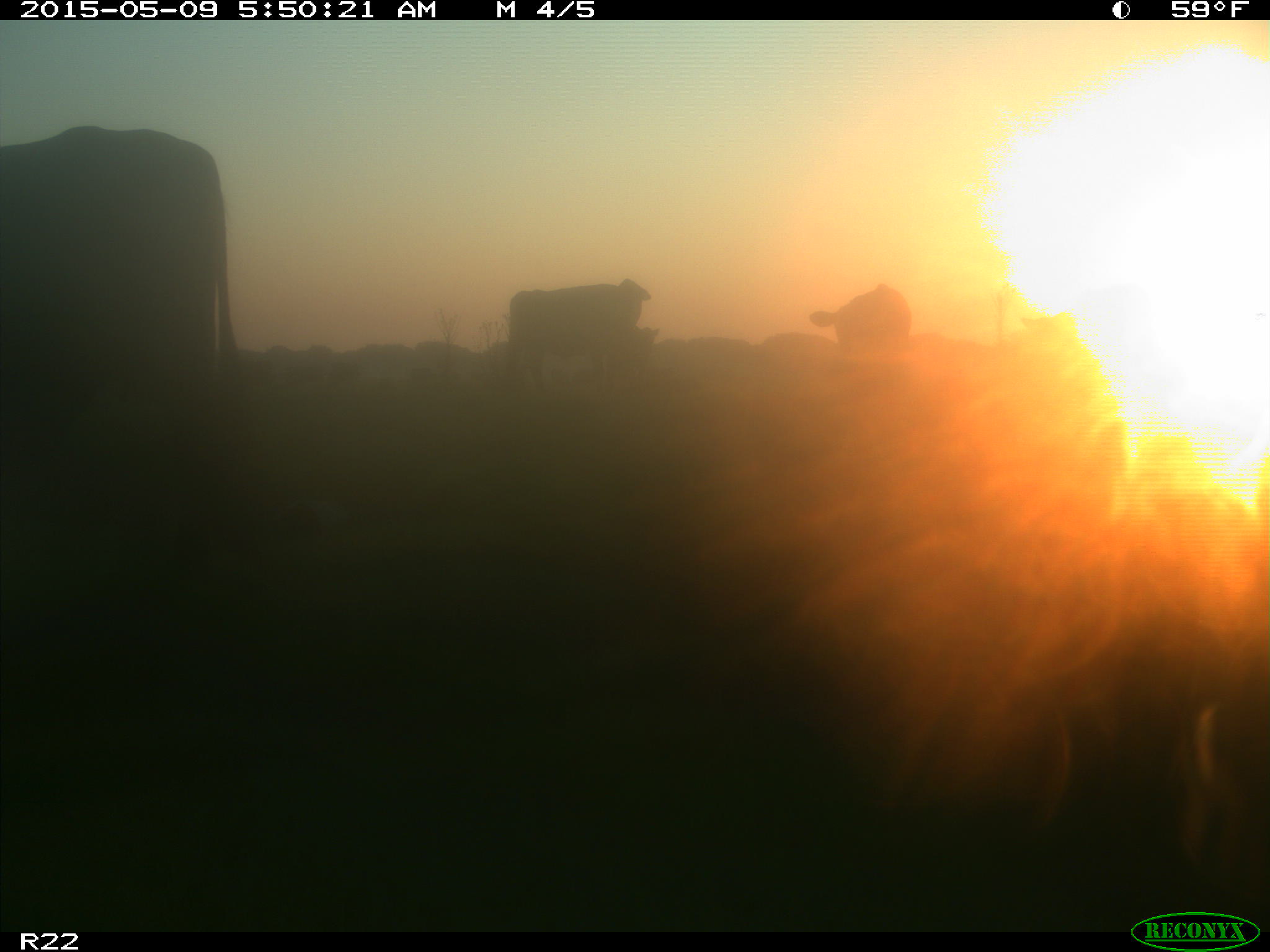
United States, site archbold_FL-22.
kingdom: Animalia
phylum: Chordata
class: Mammalia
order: Artiodactyla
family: Bovidae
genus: Bos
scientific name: Bos taurus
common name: domestic cow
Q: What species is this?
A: Bos taurus (domestic cow).